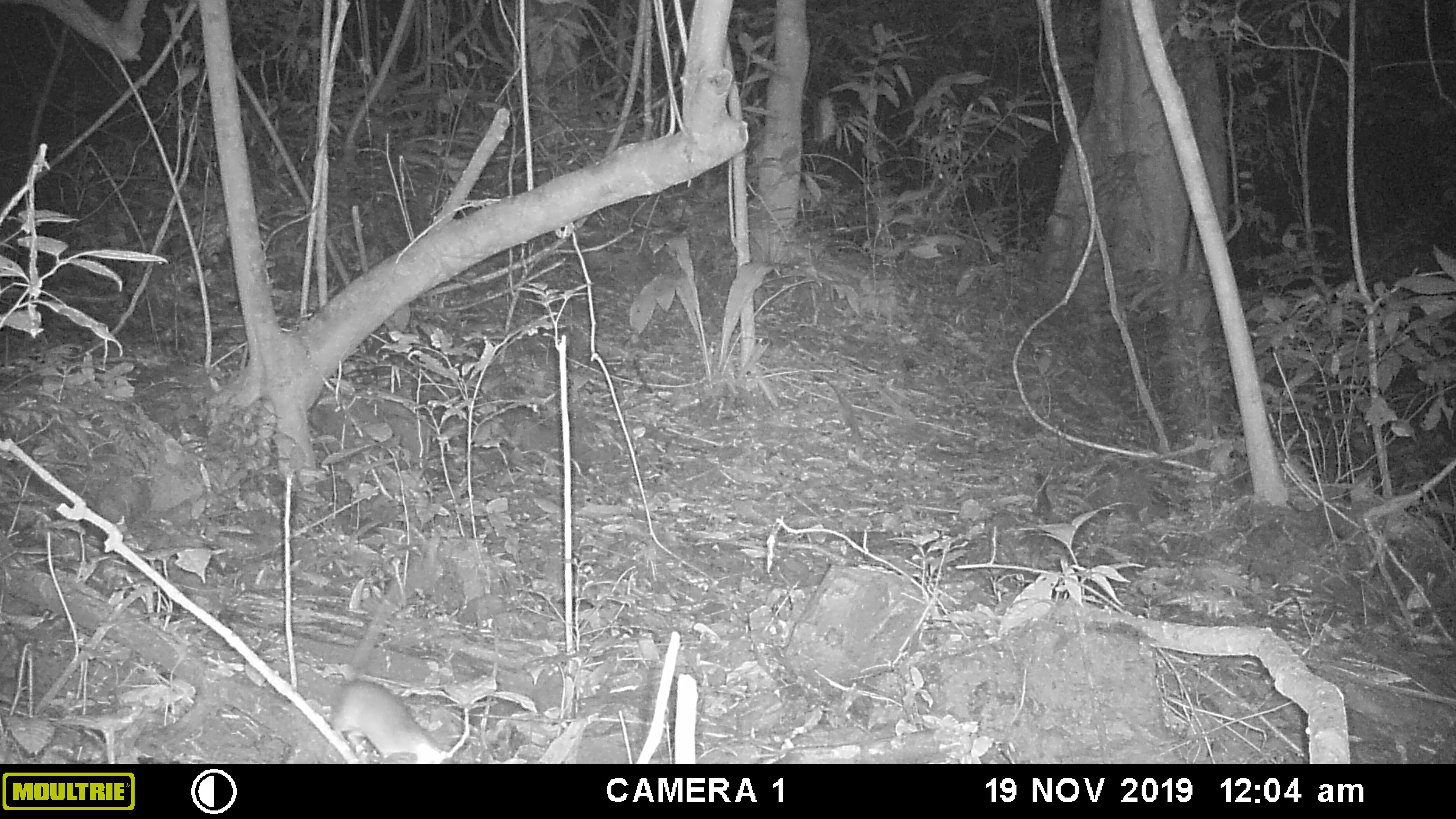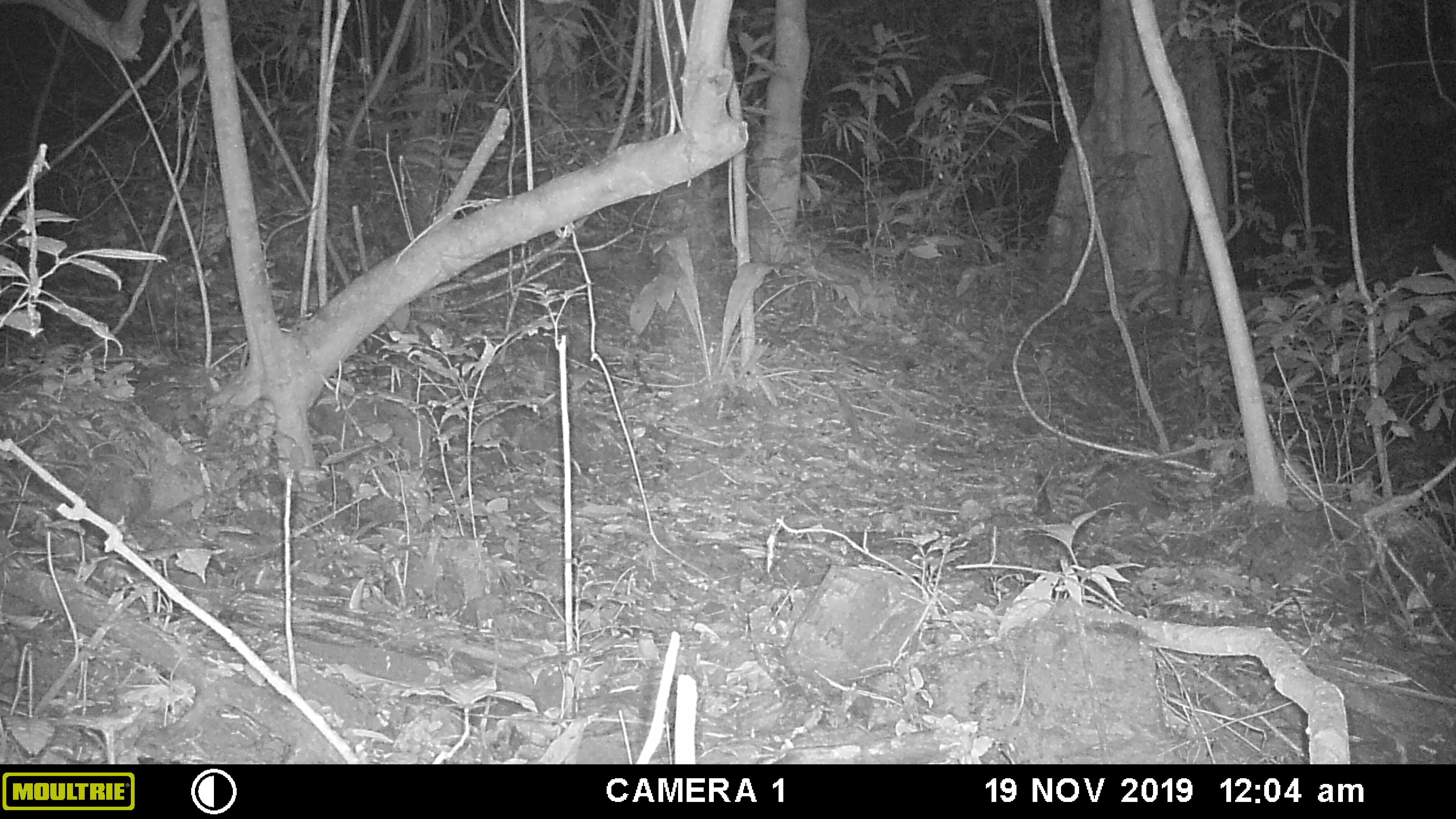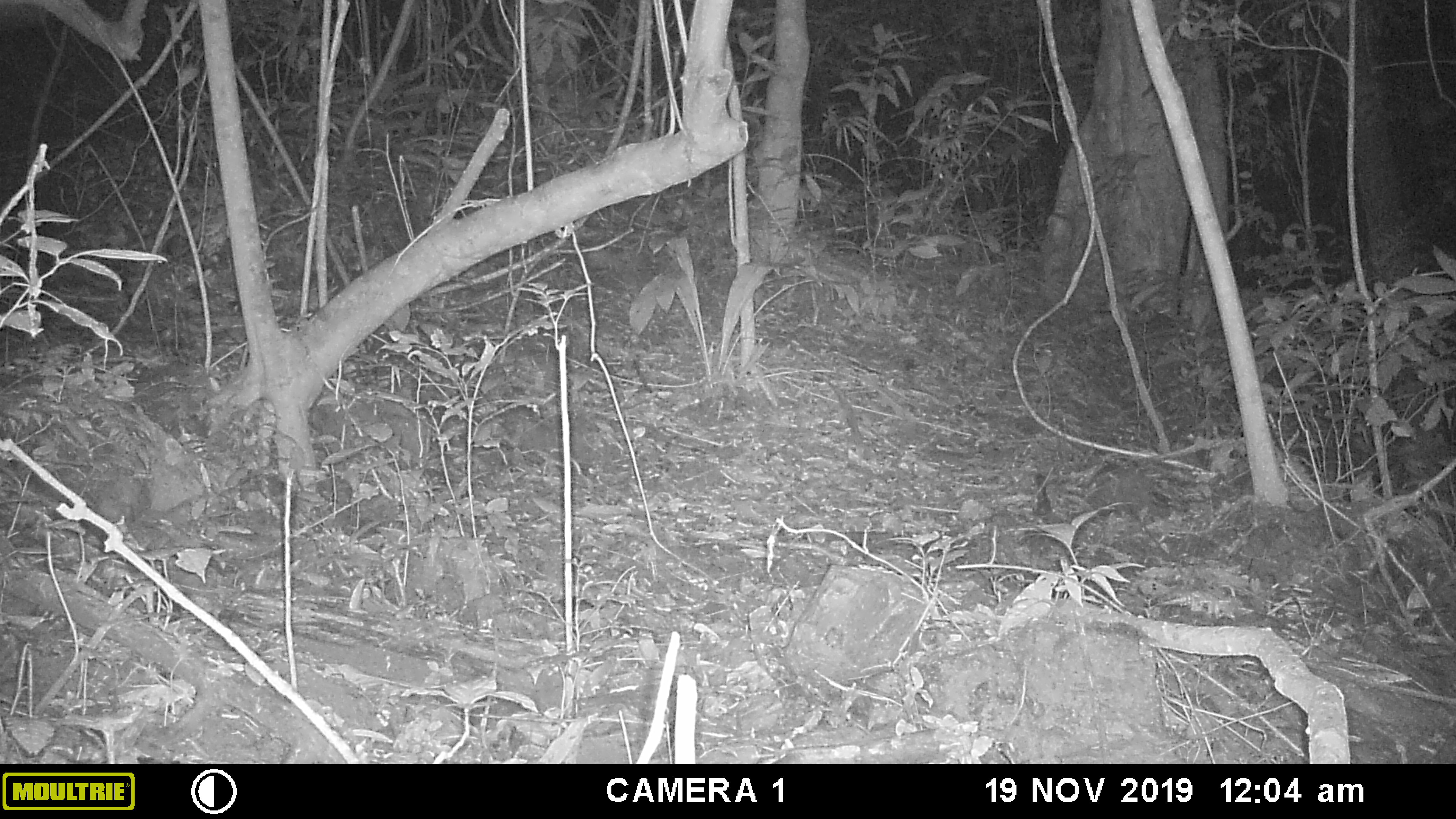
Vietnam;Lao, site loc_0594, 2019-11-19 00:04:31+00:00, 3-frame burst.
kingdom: Animalia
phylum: Chordata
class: Mammalia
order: Rodentia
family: Muridae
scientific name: Muridae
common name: old-world mice and rats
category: unidentified murid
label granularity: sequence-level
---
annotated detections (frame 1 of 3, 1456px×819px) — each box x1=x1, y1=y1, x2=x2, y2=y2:
unidentified murid: x1=330, y1=679, x2=453, y2=764